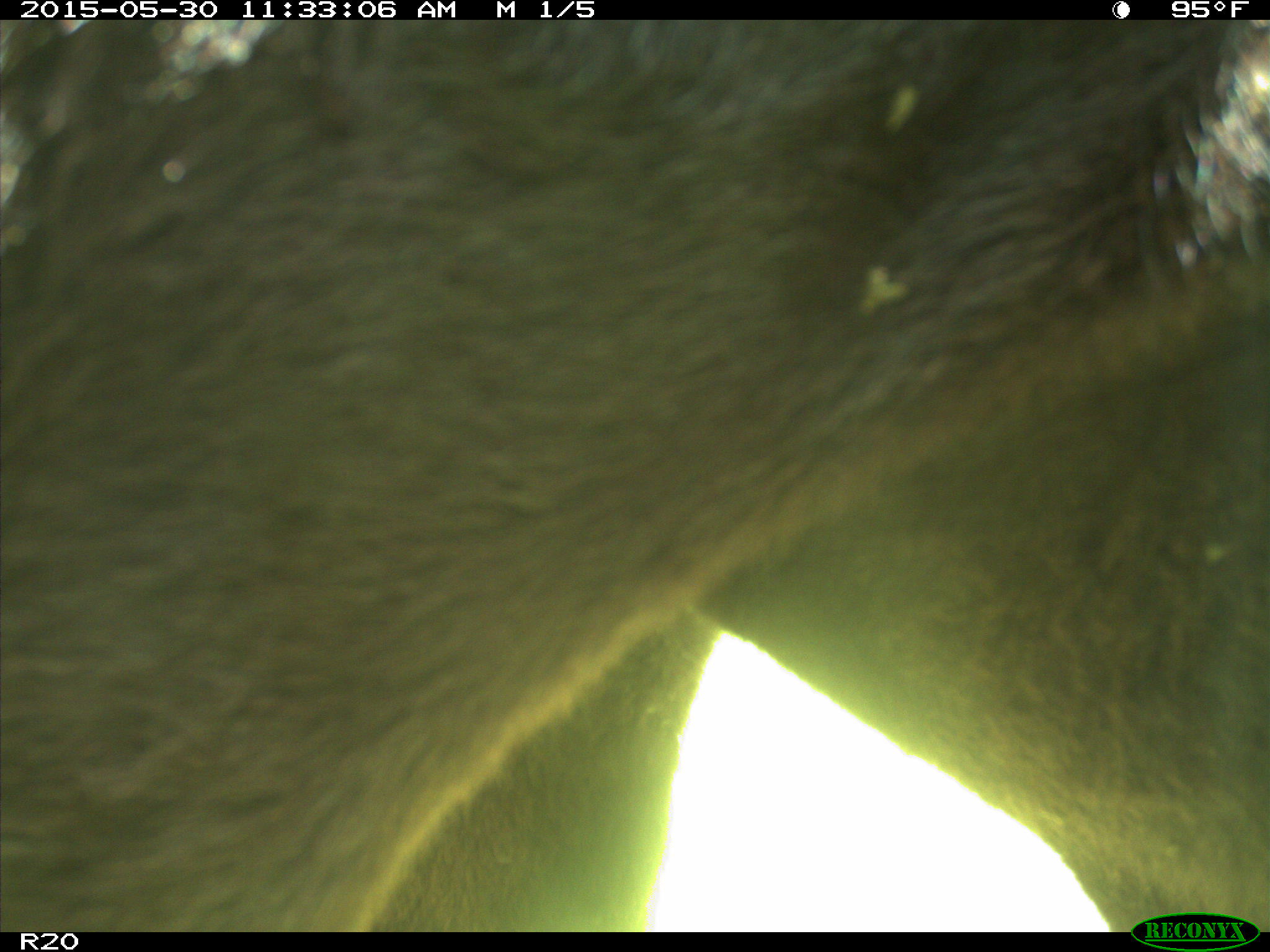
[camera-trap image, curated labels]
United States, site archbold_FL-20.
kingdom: Animalia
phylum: Chordata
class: Mammalia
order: Artiodactyla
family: Bovidae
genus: Bos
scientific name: Bos taurus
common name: domestic cow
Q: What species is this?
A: Bos taurus (domestic cow).